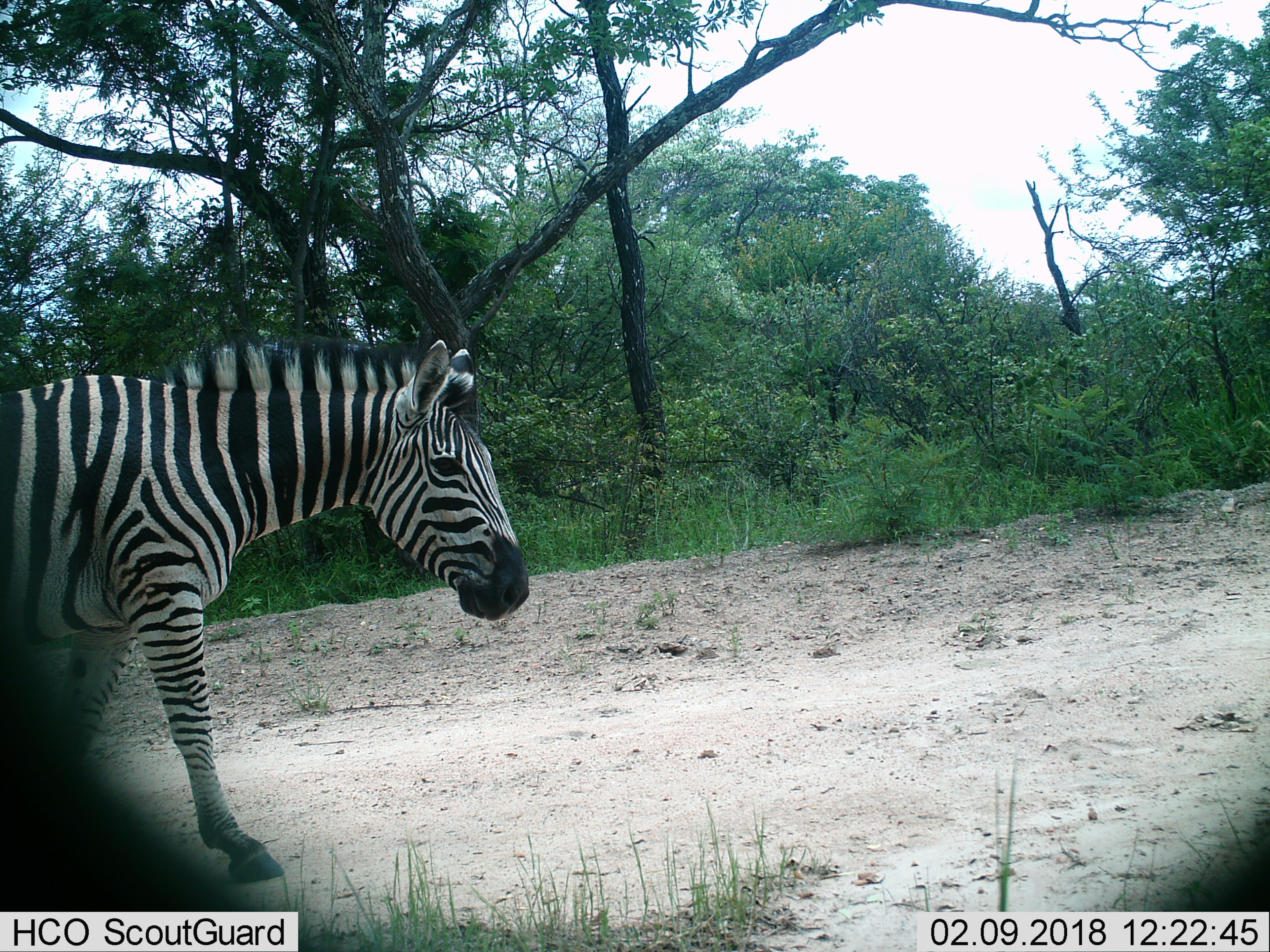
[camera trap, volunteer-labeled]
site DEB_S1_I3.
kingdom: Animalia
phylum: Chordata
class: Mammalia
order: Perissodactyla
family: Equidae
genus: Equus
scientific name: Equus quagga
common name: plains zebra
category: zebraplains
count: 1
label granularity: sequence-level